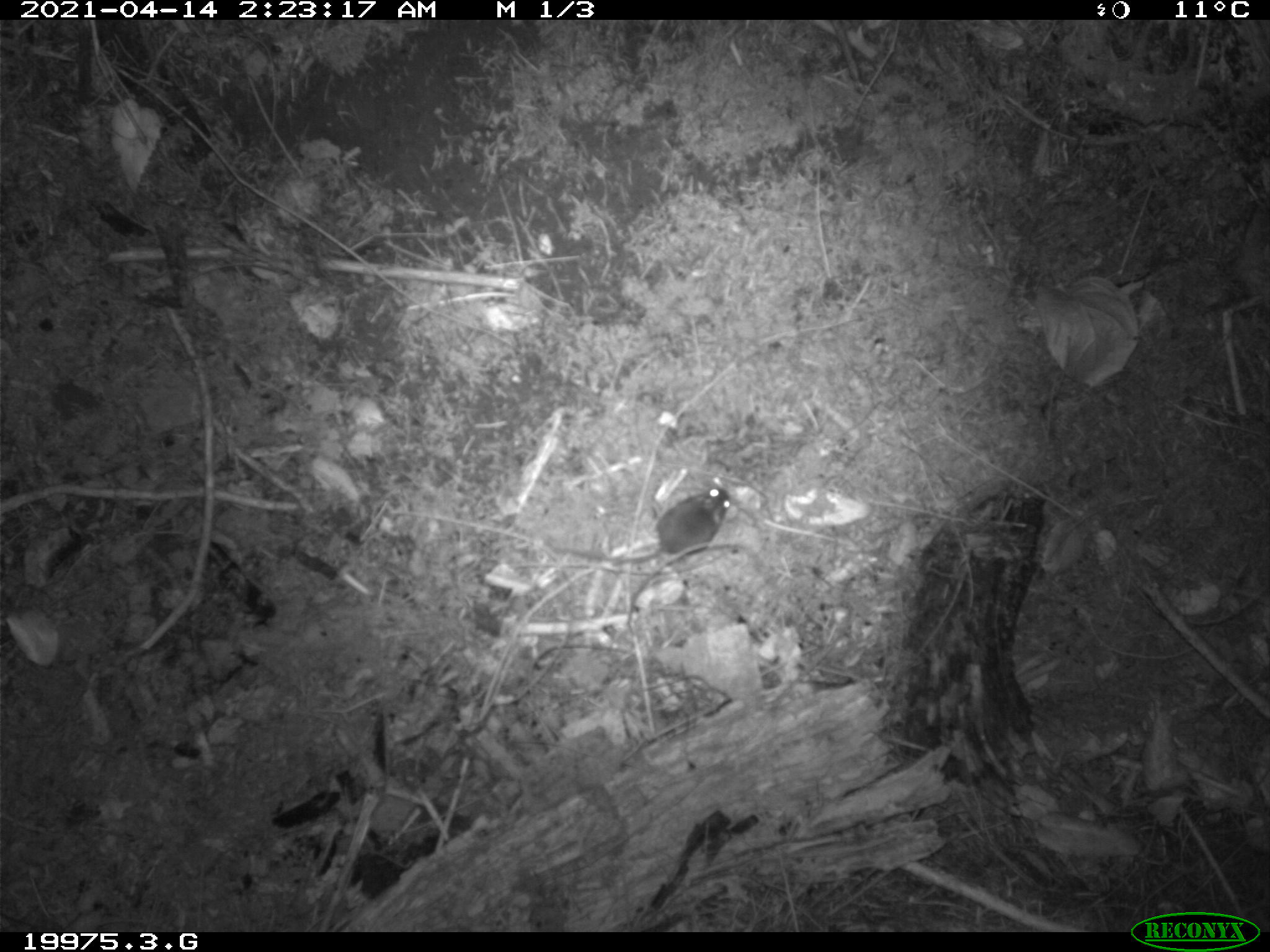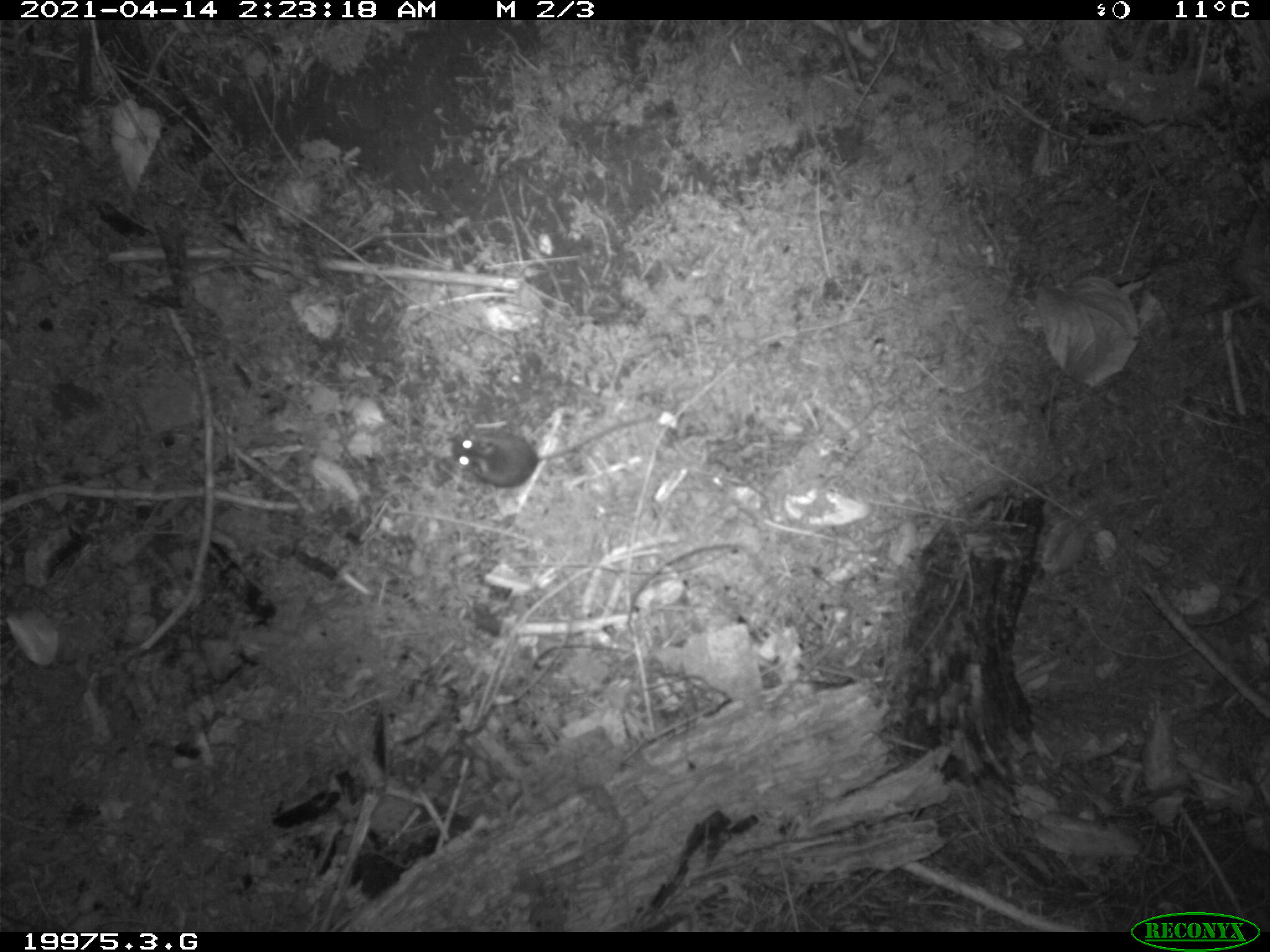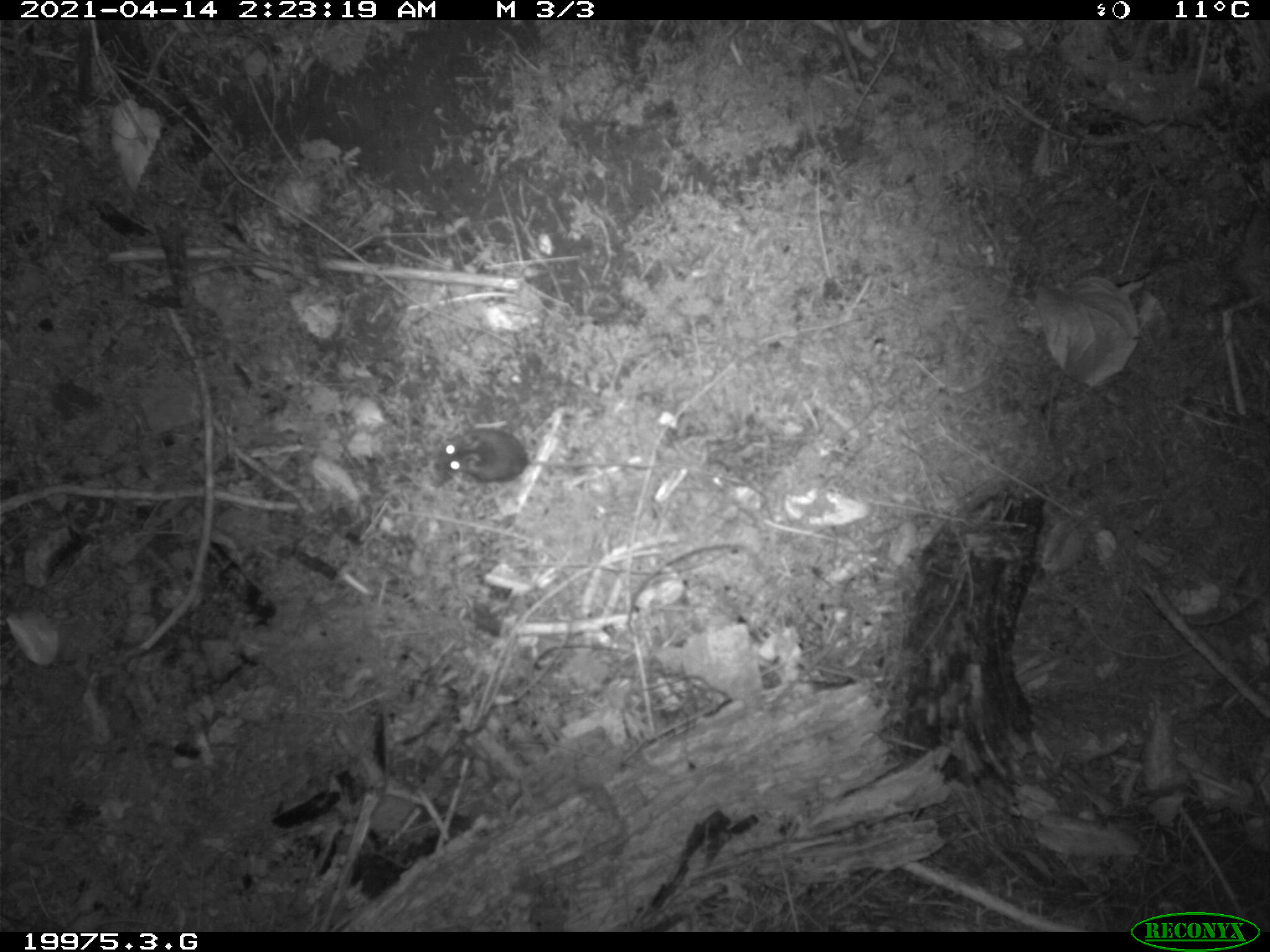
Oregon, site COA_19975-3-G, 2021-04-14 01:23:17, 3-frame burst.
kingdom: Animalia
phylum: Chordata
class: Mammalia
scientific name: Mammalia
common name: small mammal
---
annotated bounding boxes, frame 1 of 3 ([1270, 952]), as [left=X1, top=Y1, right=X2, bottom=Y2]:
small mammal: [left=560, top=479, right=734, bottom=577]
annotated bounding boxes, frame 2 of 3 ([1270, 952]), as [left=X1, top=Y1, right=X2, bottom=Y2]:
small mammal: [left=445, top=409, right=657, bottom=494]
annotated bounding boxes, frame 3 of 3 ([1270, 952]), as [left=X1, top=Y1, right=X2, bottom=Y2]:
small mammal: [left=425, top=424, right=654, bottom=489]